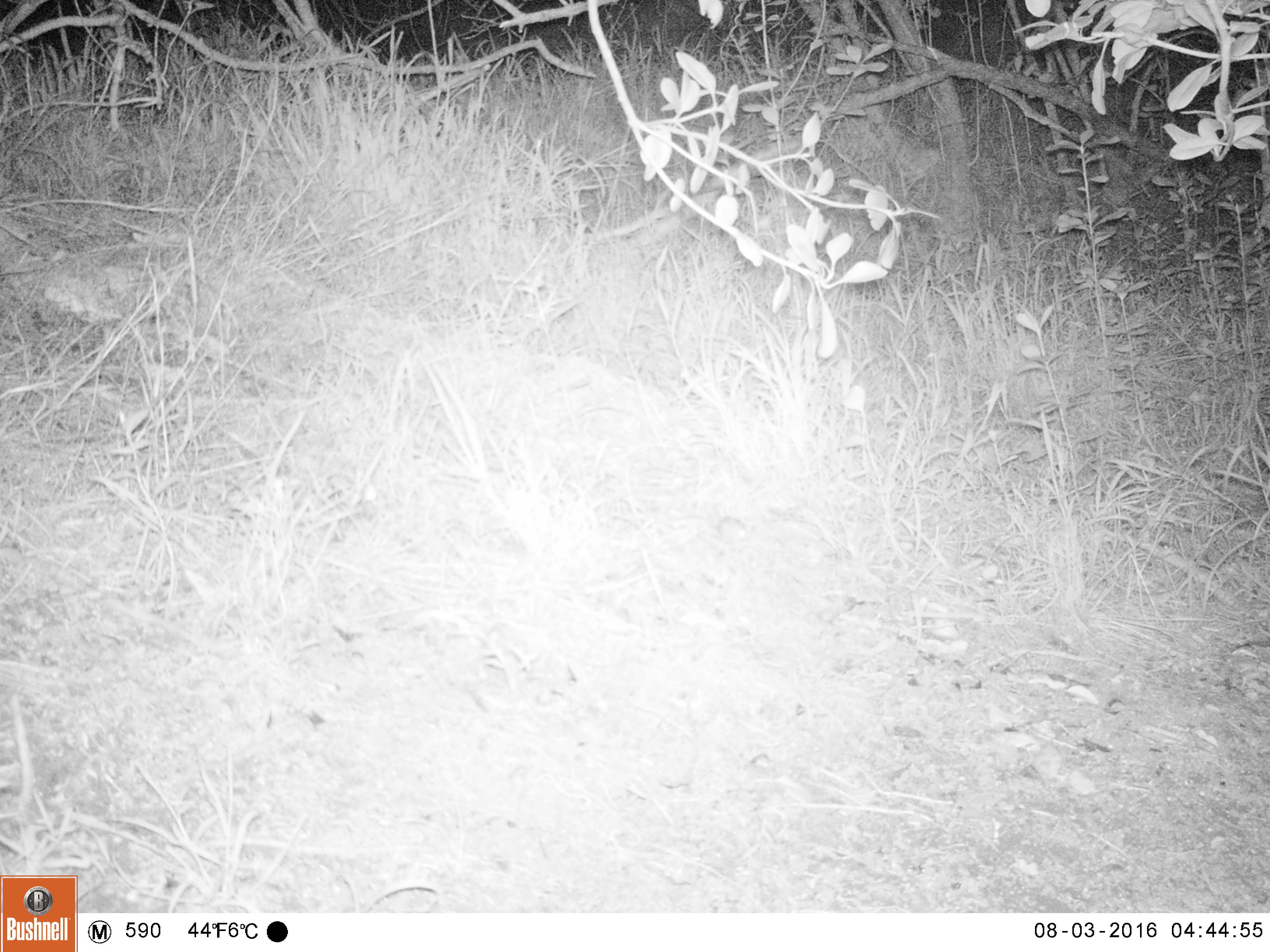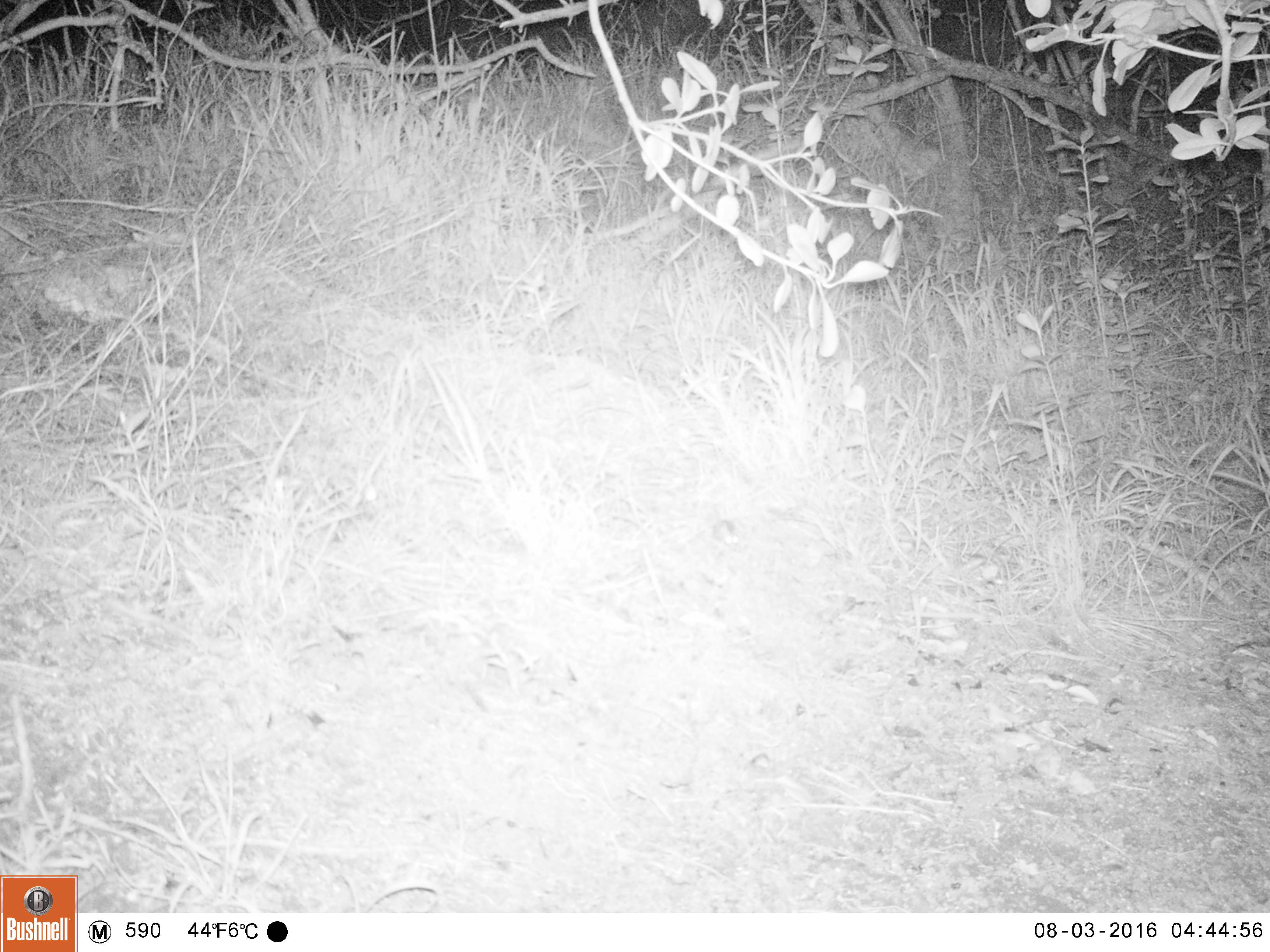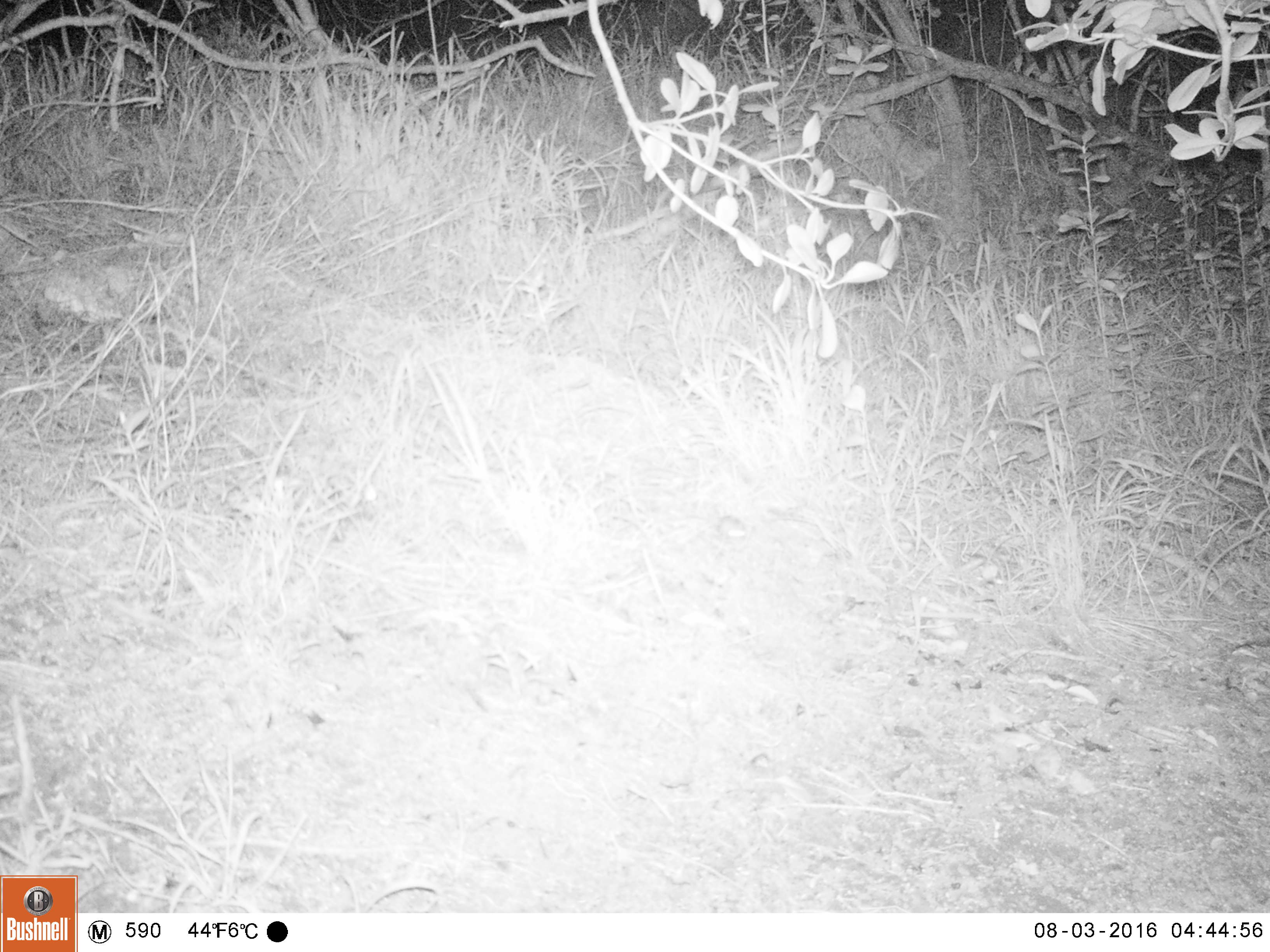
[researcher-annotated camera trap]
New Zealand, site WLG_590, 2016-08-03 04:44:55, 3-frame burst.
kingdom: Animalia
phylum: Chordata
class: Mammalia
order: Rodentia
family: Muridae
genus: Mus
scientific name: Mus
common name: mouse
Mouse (Mus).